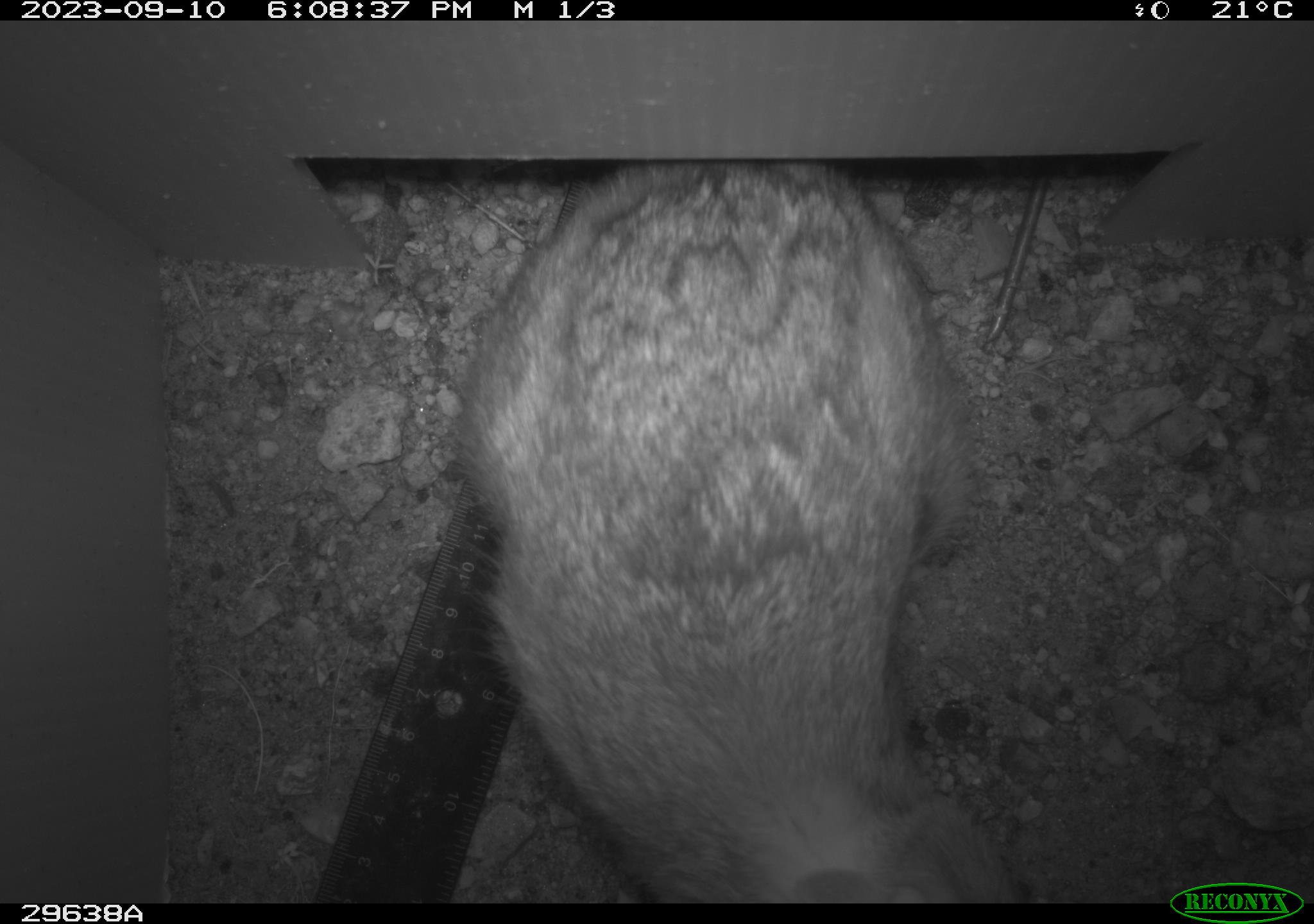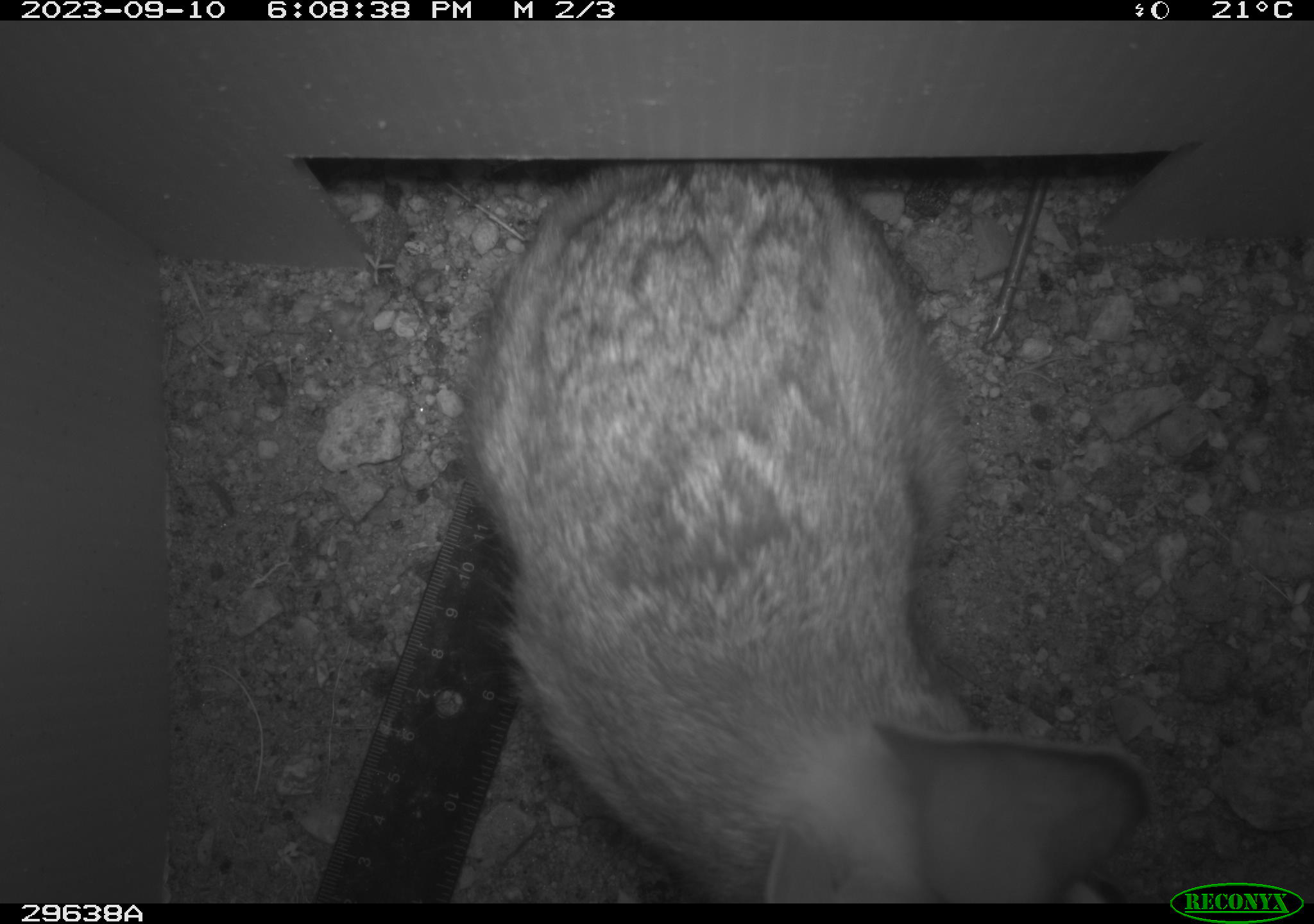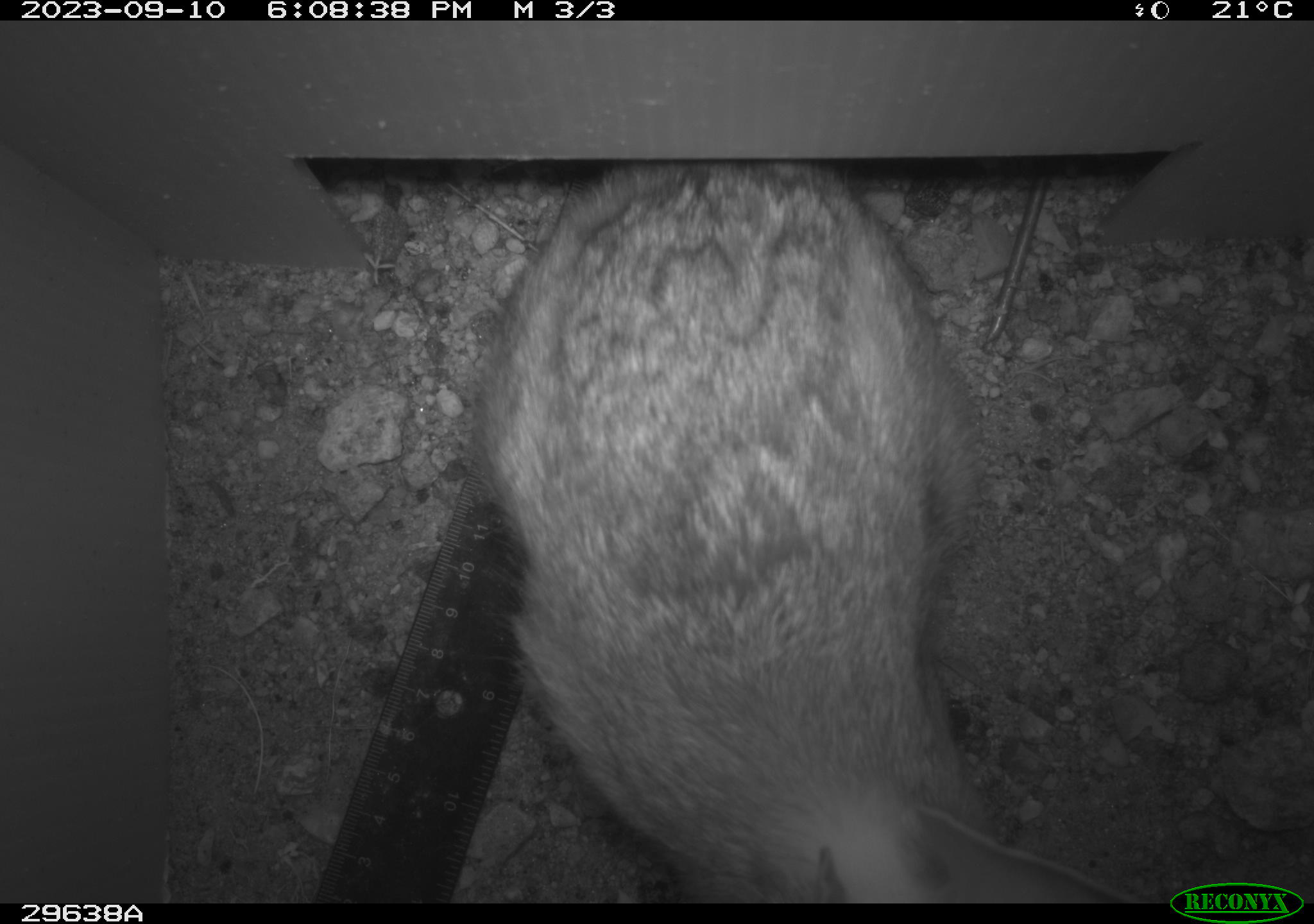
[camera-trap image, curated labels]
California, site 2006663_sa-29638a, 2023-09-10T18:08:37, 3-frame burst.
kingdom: Animalia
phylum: Chordata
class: Mammalia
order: Lagomorpha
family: Leporidae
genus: Lepus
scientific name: Lepus californicus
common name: black-tailed jackrabbit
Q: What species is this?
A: Black-tailed jackrabbit (Lepus californicus).